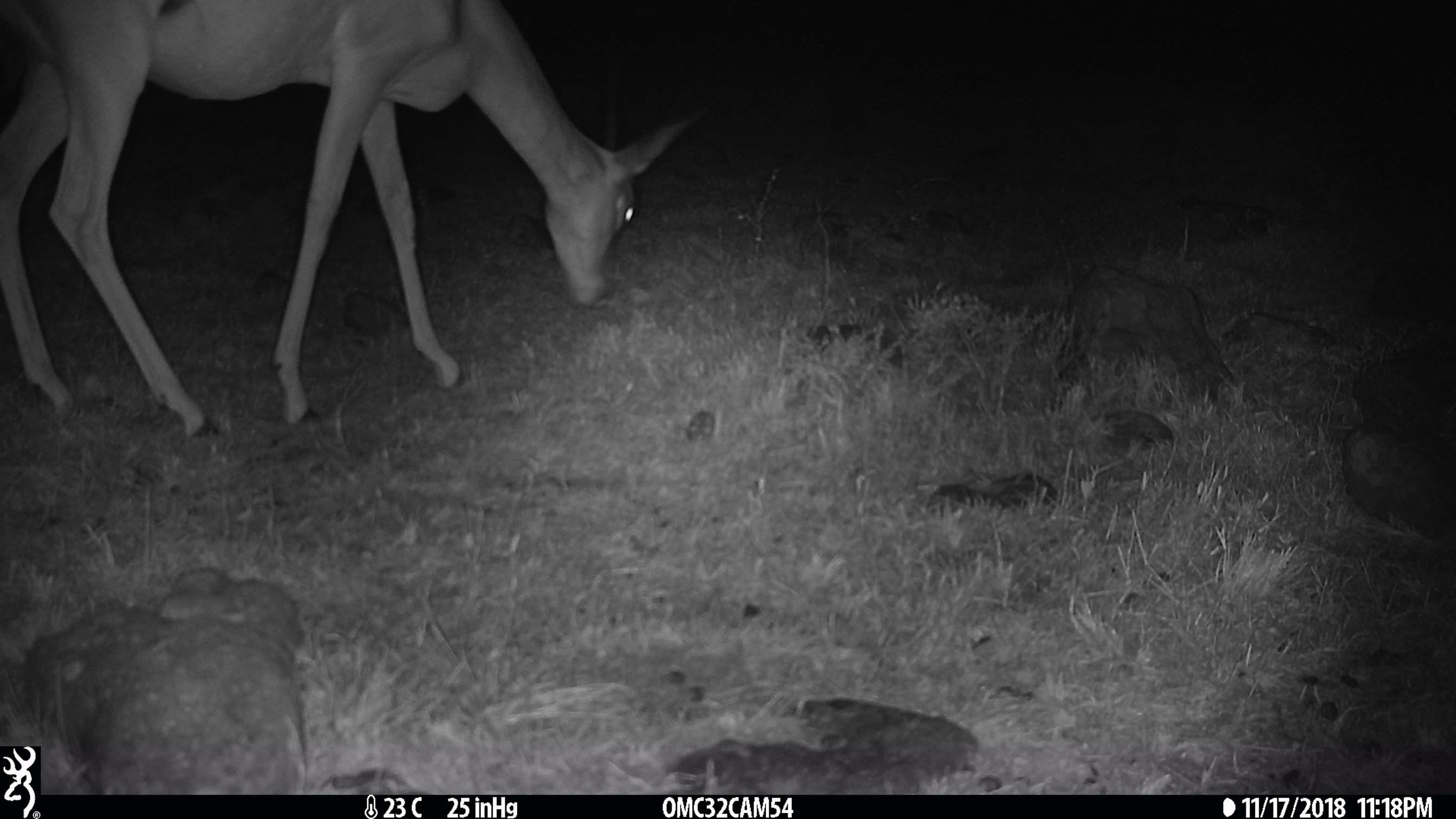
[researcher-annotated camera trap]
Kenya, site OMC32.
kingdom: Animalia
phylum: Chordata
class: Mammalia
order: Artiodactyla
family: Bovidae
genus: Nanger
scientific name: Nanger granti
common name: grant's gazelle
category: gazelle grants